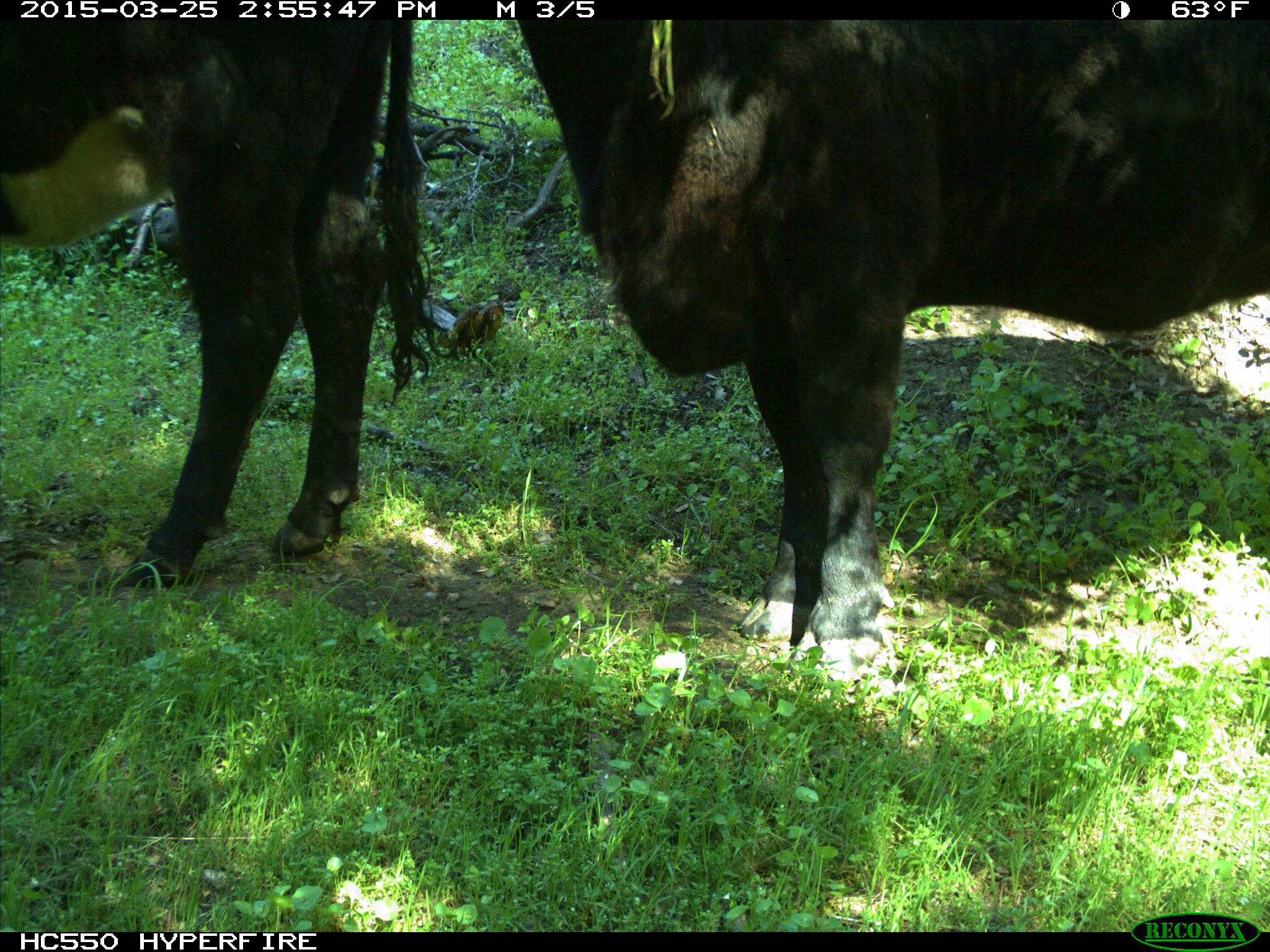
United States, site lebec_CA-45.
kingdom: Animalia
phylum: Chordata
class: Mammalia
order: Artiodactyla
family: Bovidae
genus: Bos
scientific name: Bos taurus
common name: domestic cow